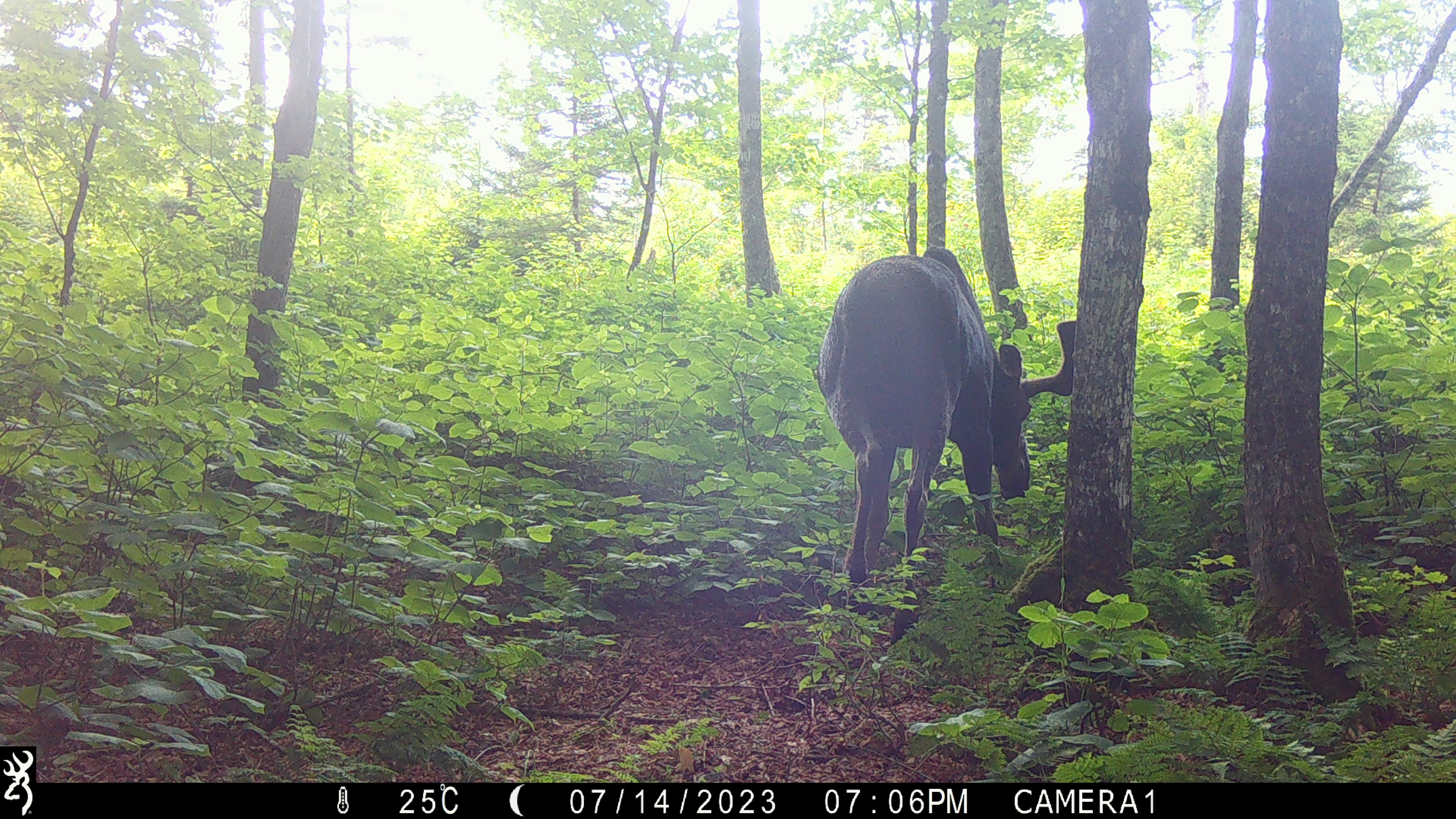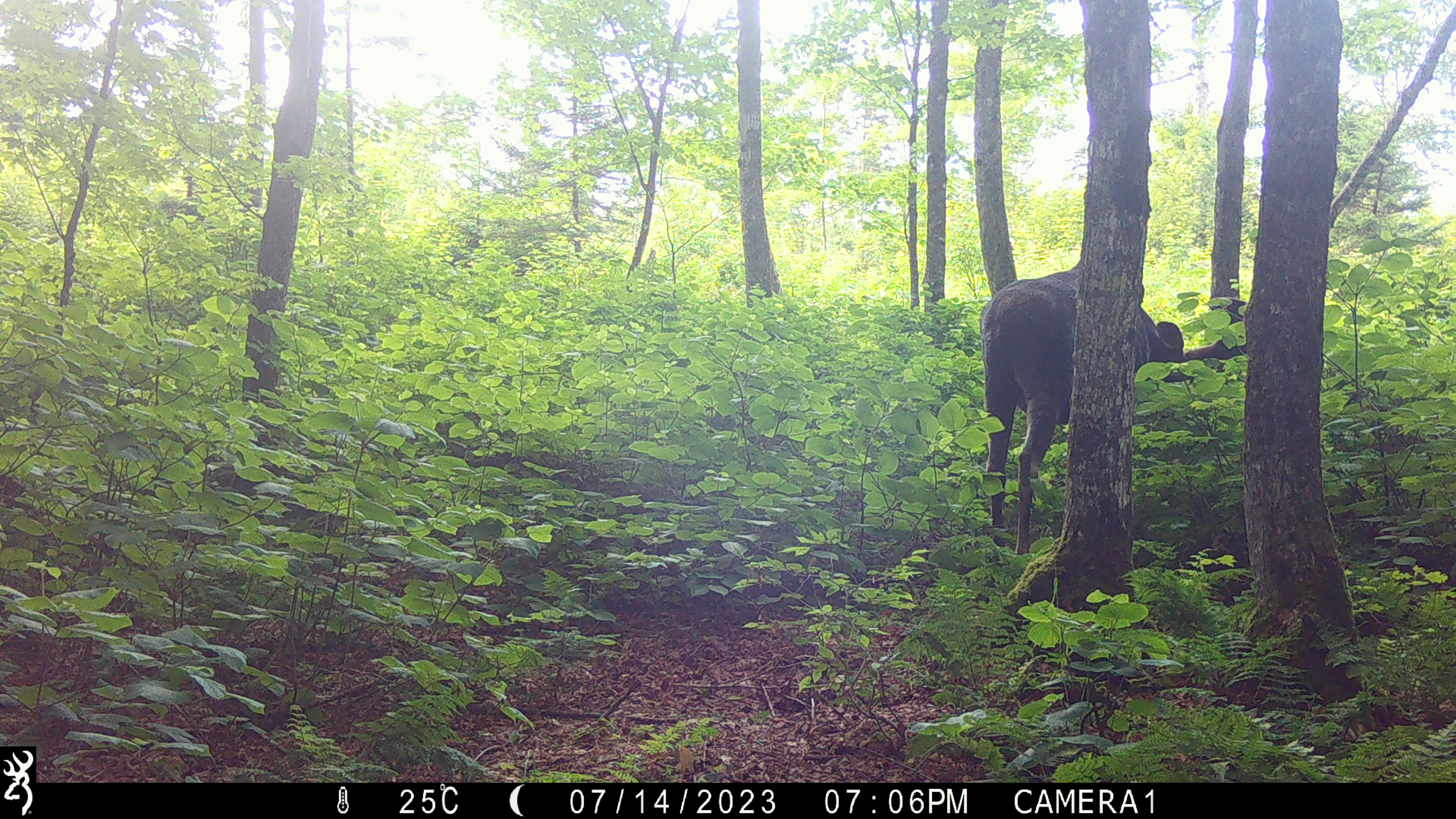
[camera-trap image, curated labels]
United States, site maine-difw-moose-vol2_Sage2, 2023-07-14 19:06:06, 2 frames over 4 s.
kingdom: Animalia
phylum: Chordata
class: Mammalia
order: Artiodactyla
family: Cervidae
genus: Alces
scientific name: Alces alces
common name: moose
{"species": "moose (Alces alces)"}